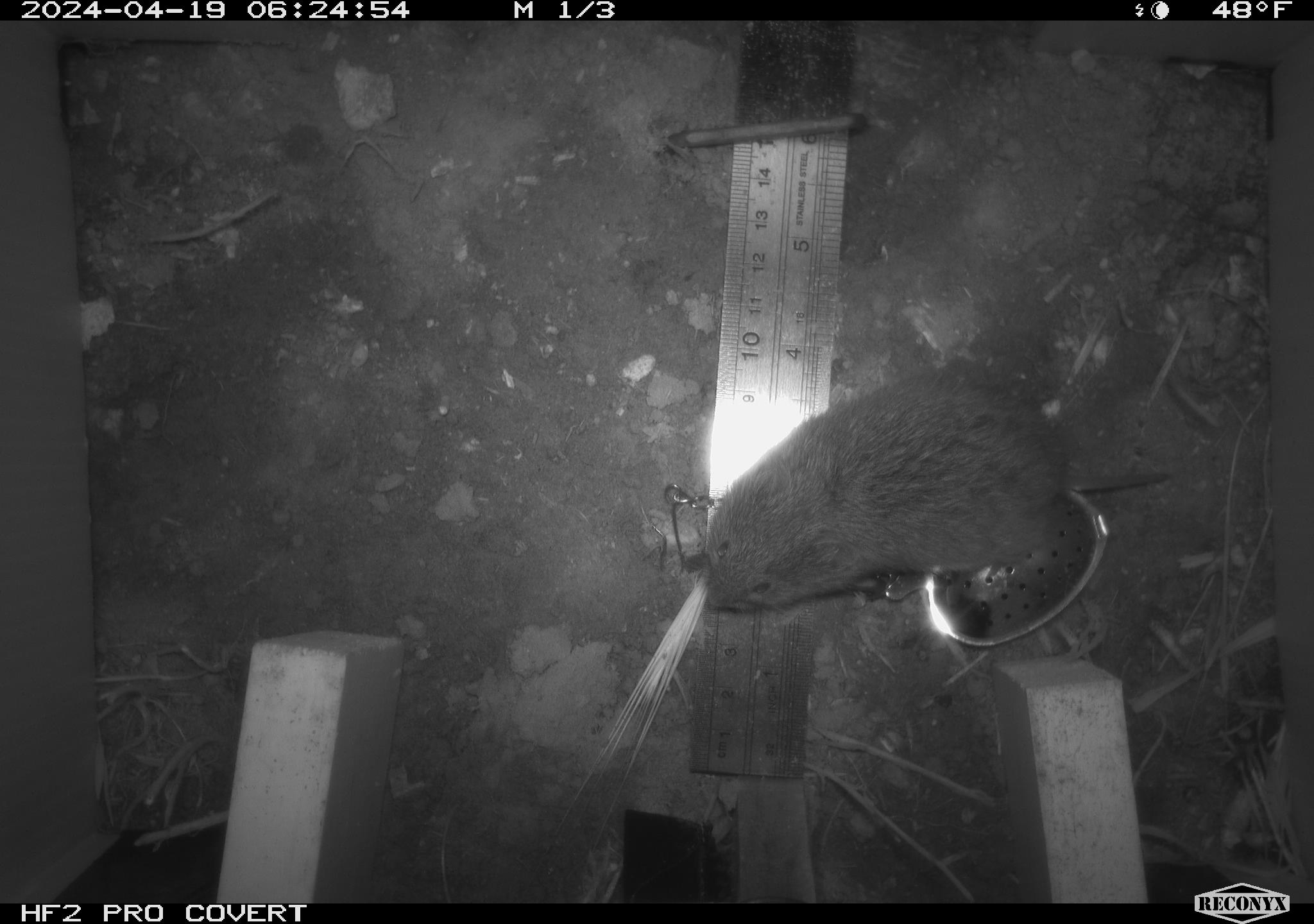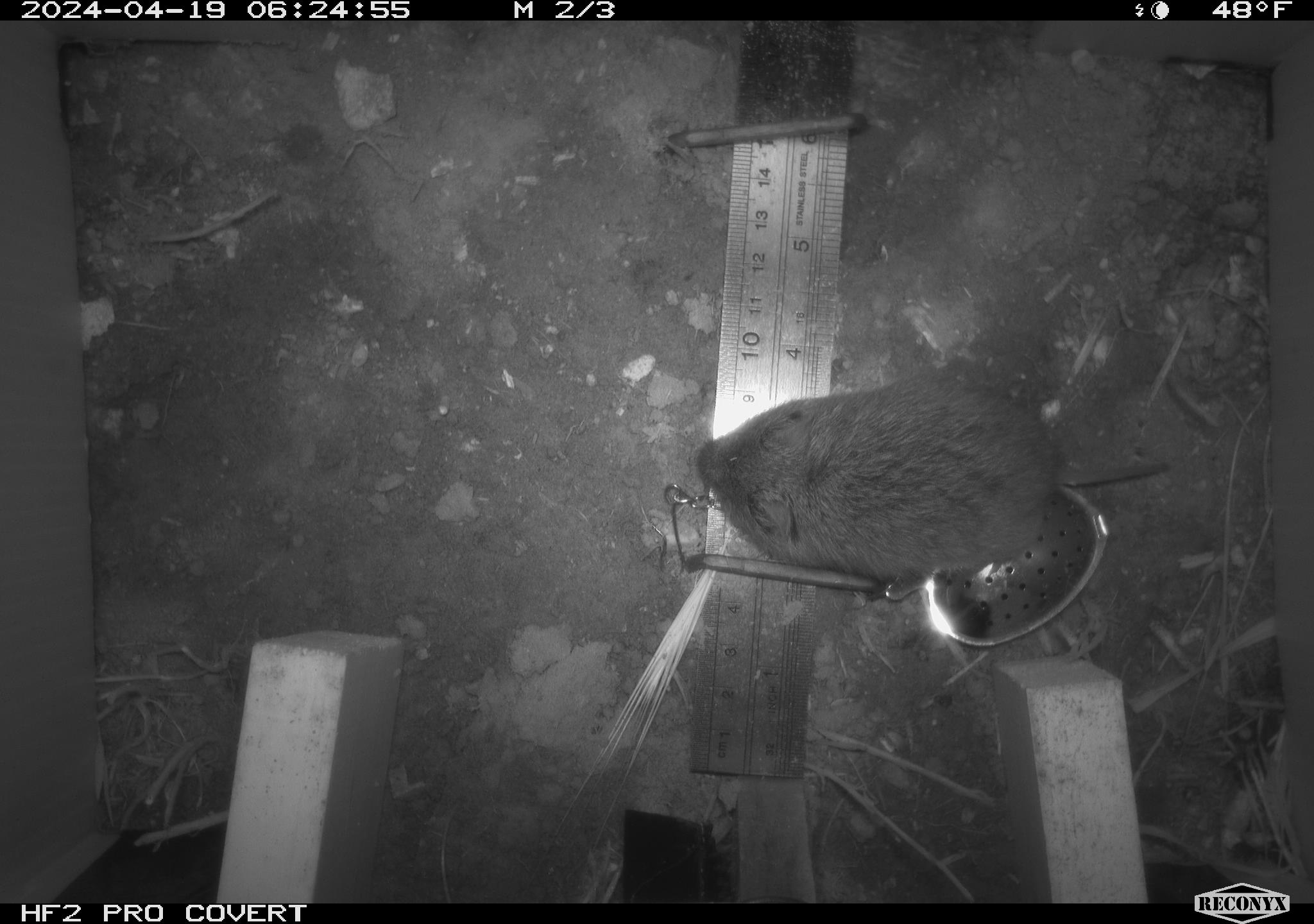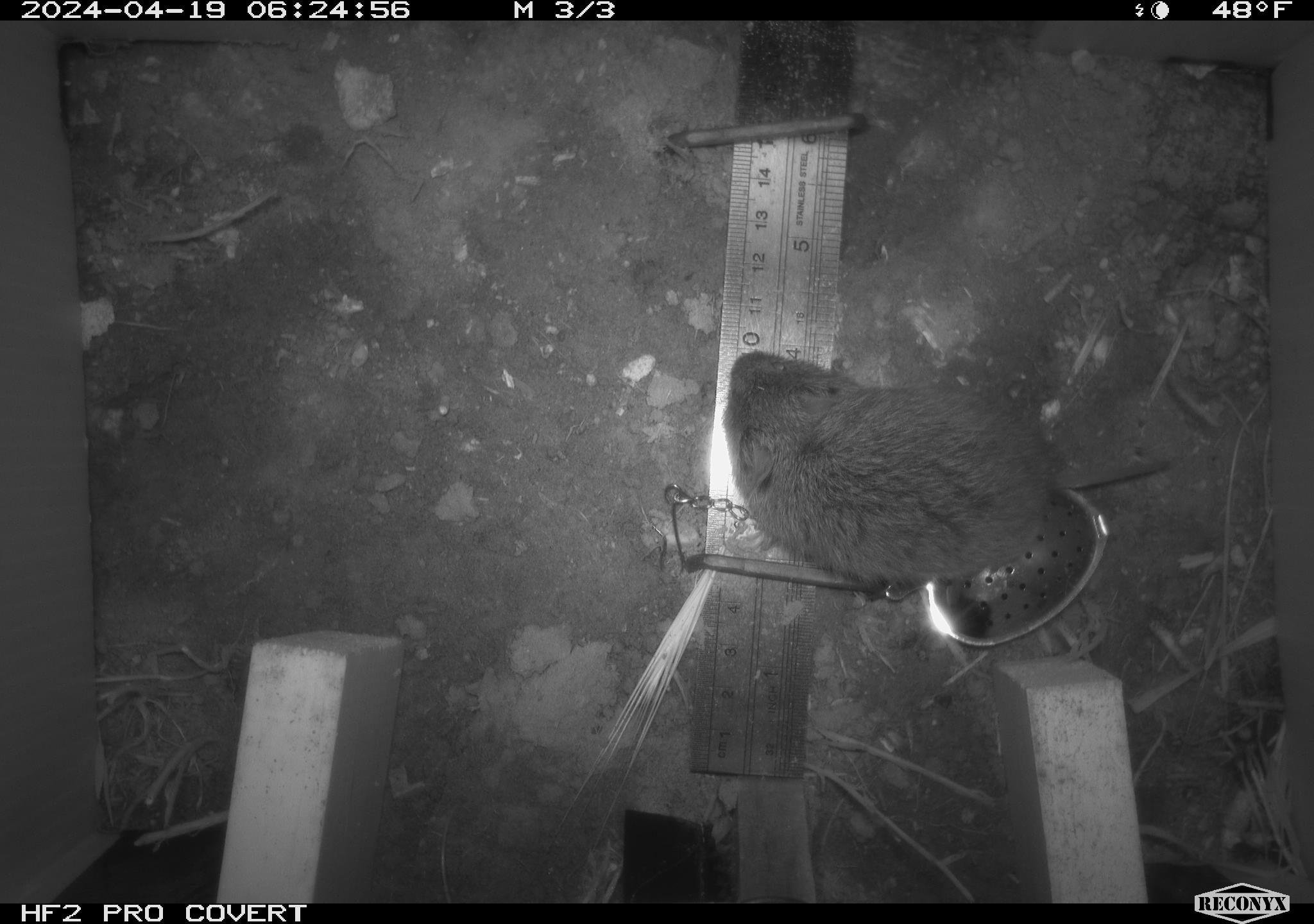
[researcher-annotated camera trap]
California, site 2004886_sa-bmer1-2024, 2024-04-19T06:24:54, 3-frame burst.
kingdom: Animalia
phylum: Chordata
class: Mammalia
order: Rodentia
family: Cricetidae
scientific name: Arvicolinae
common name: voles, lemmings, and muskrats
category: arvicolinae subfamily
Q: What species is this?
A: Arvicolinae subfamily (voles, lemmings, and muskrats) (Arvicolinae).